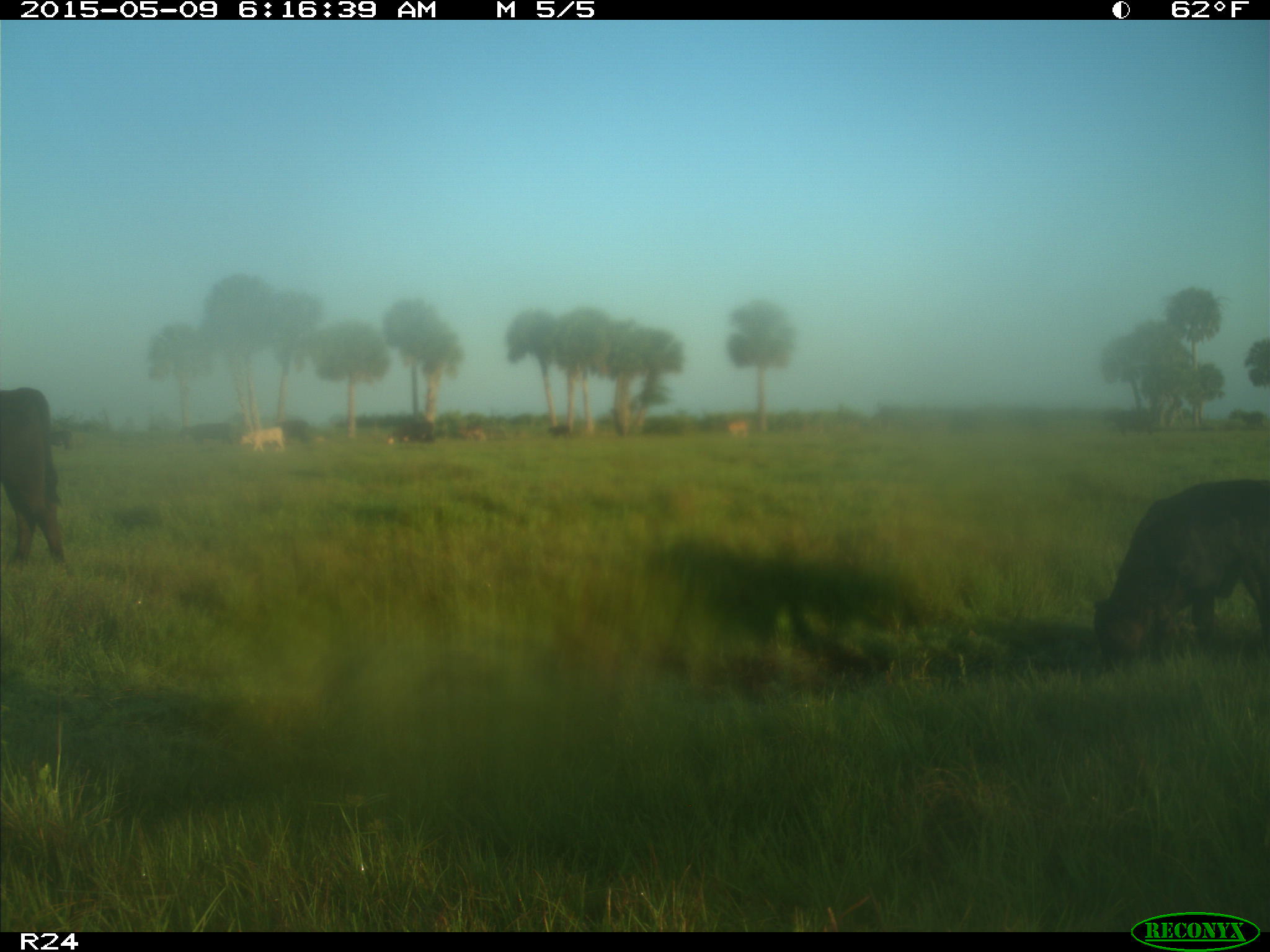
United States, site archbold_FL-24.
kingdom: Animalia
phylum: Chordata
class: Mammalia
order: Artiodactyla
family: Bovidae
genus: Bos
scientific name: Bos taurus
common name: domestic cow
Bos taurus (domestic cow).